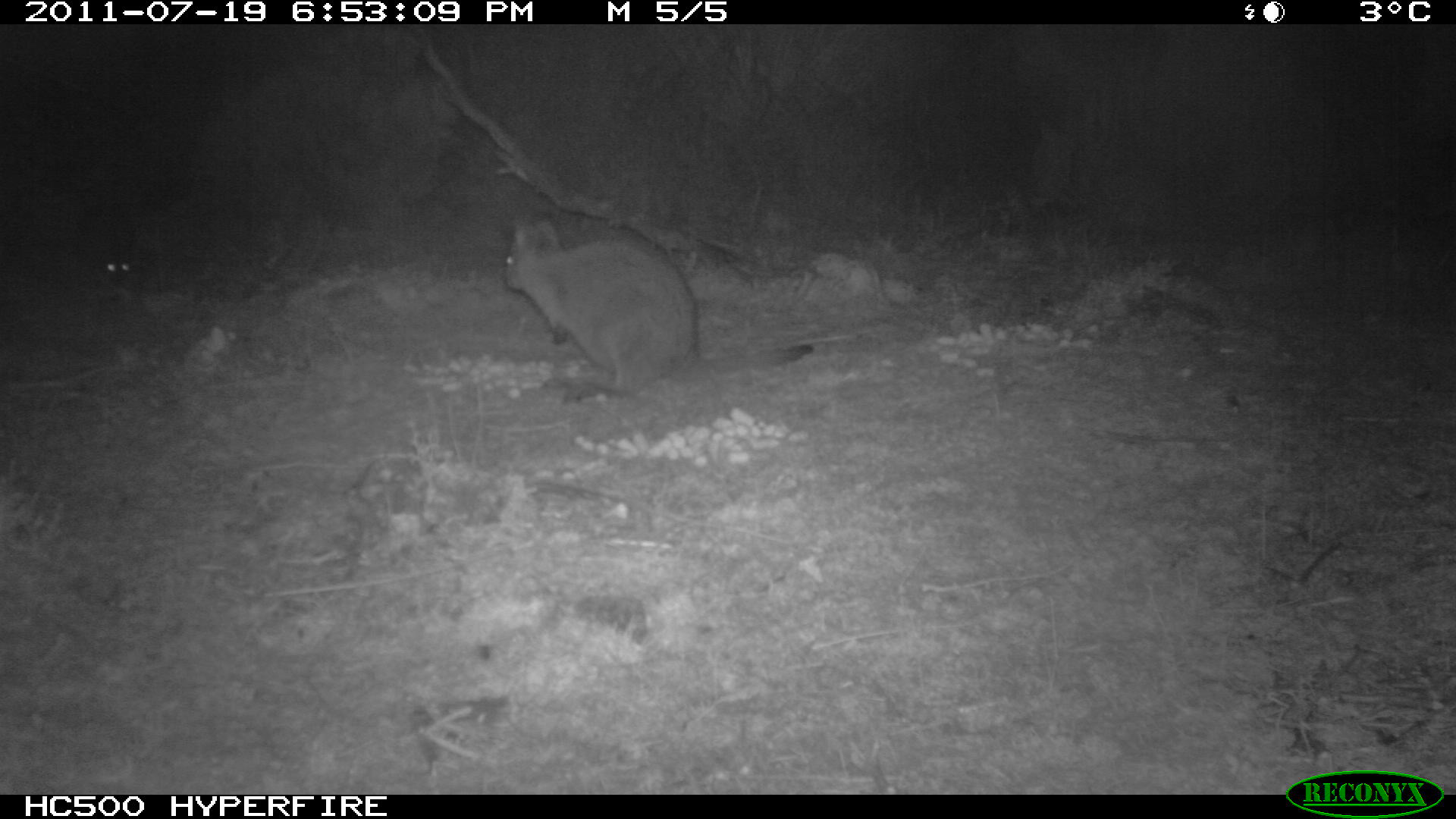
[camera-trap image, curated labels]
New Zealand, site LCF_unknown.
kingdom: Animalia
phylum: Chordata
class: Mammalia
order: Diprotodontia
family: Macropodidae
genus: Notamacropus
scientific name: Notamacropus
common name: wallaby